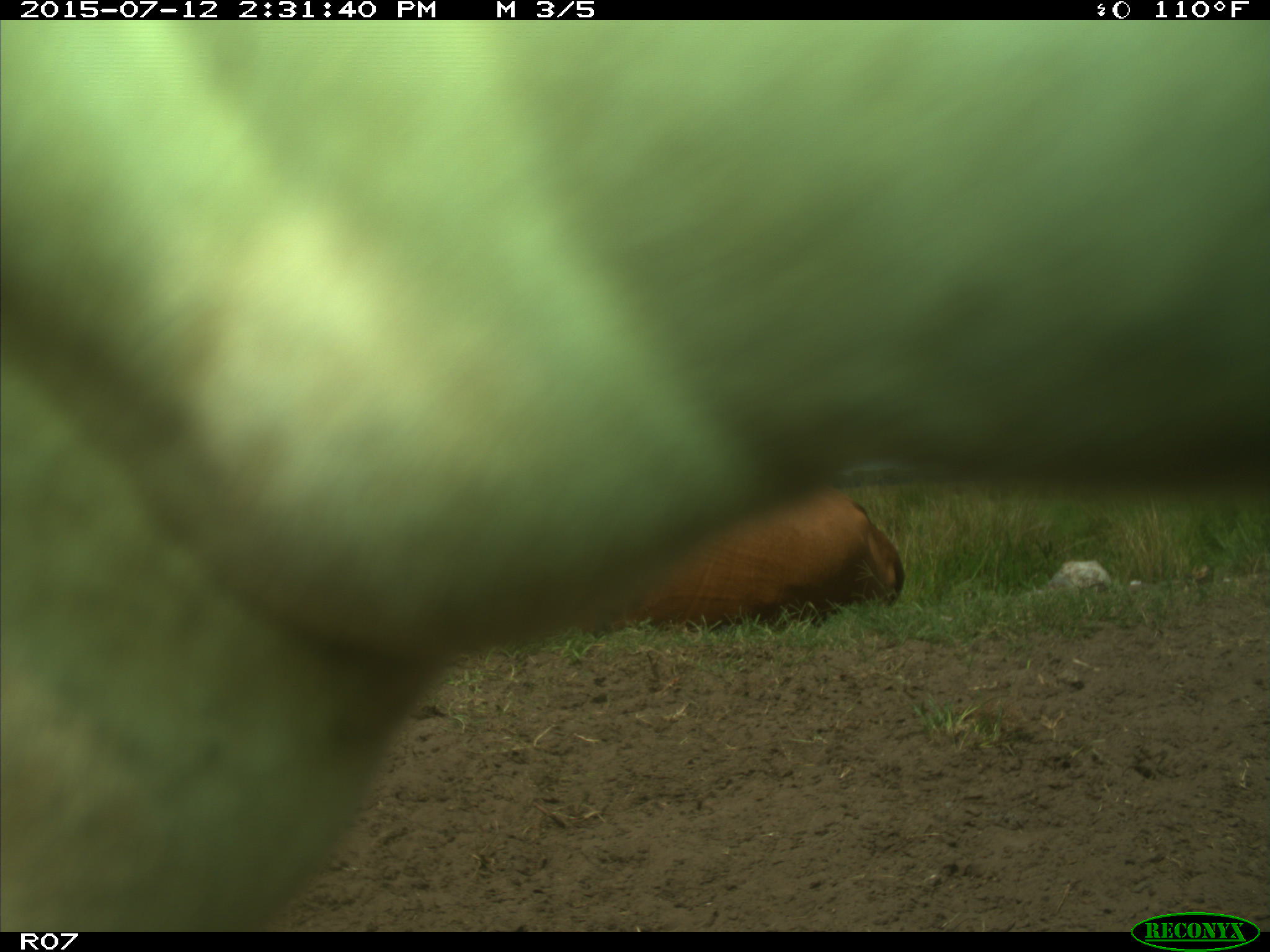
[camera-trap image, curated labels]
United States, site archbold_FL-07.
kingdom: Animalia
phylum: Chordata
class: Mammalia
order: Artiodactyla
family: Bovidae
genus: Bos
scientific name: Bos taurus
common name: domestic cow